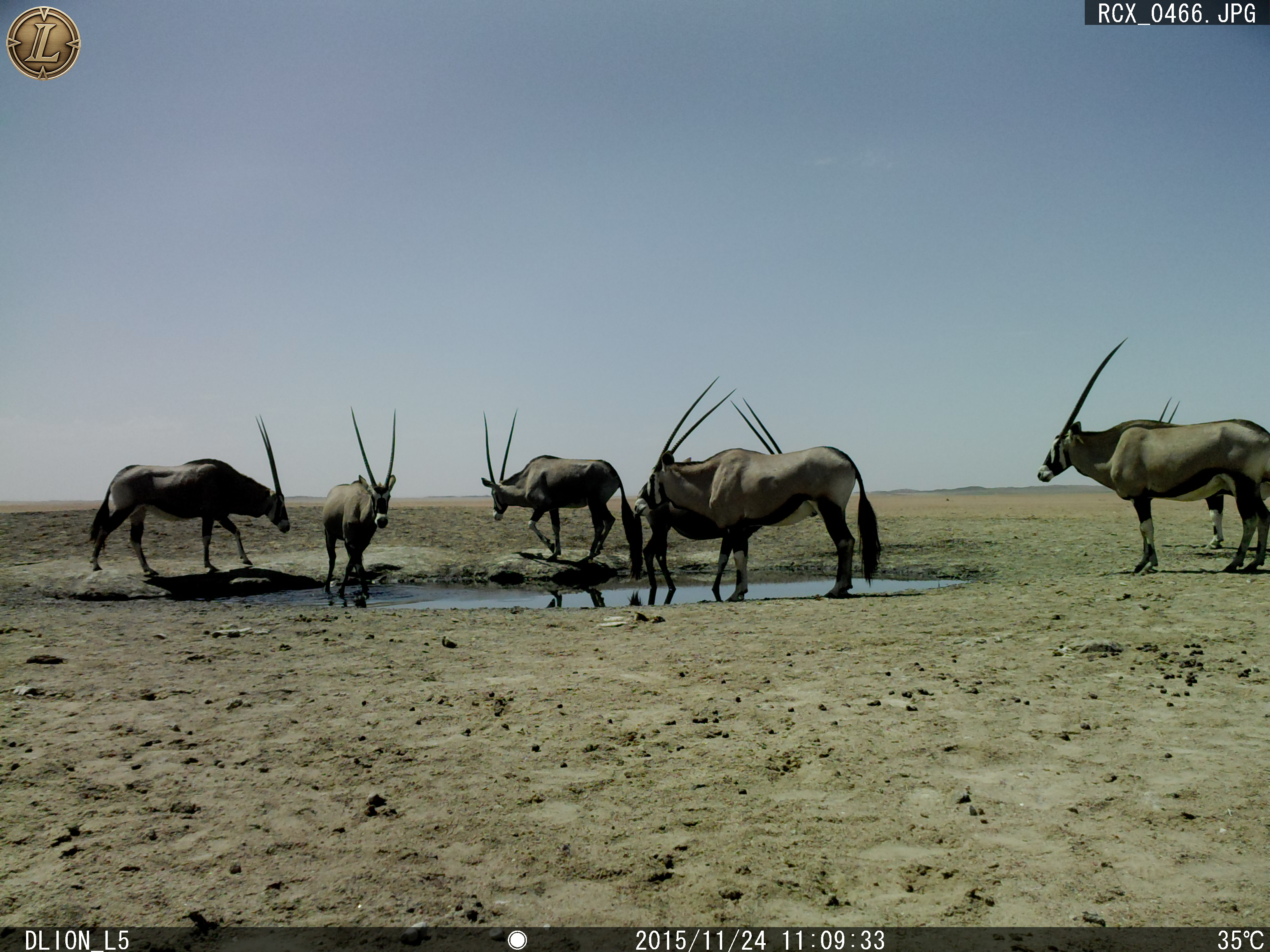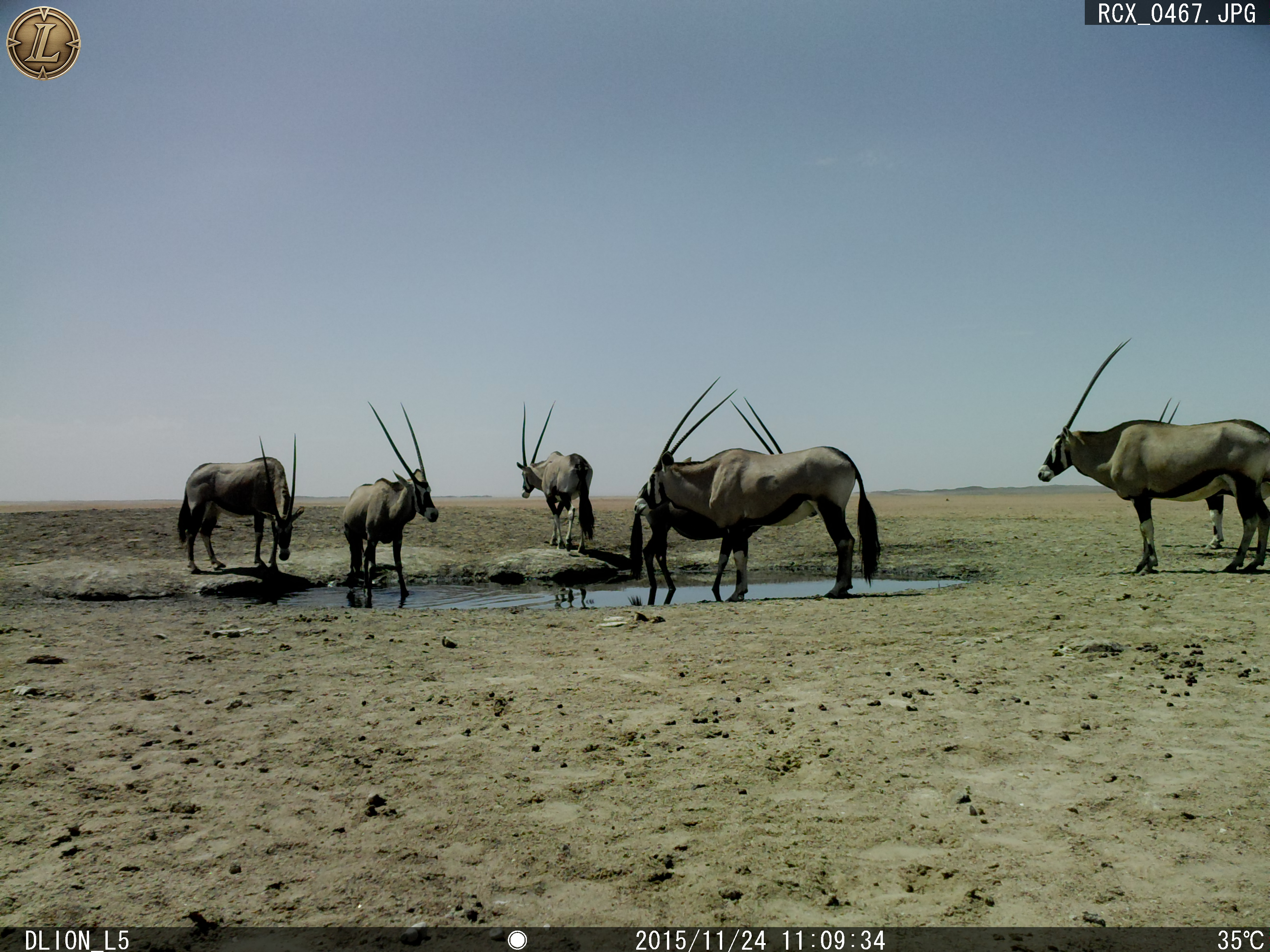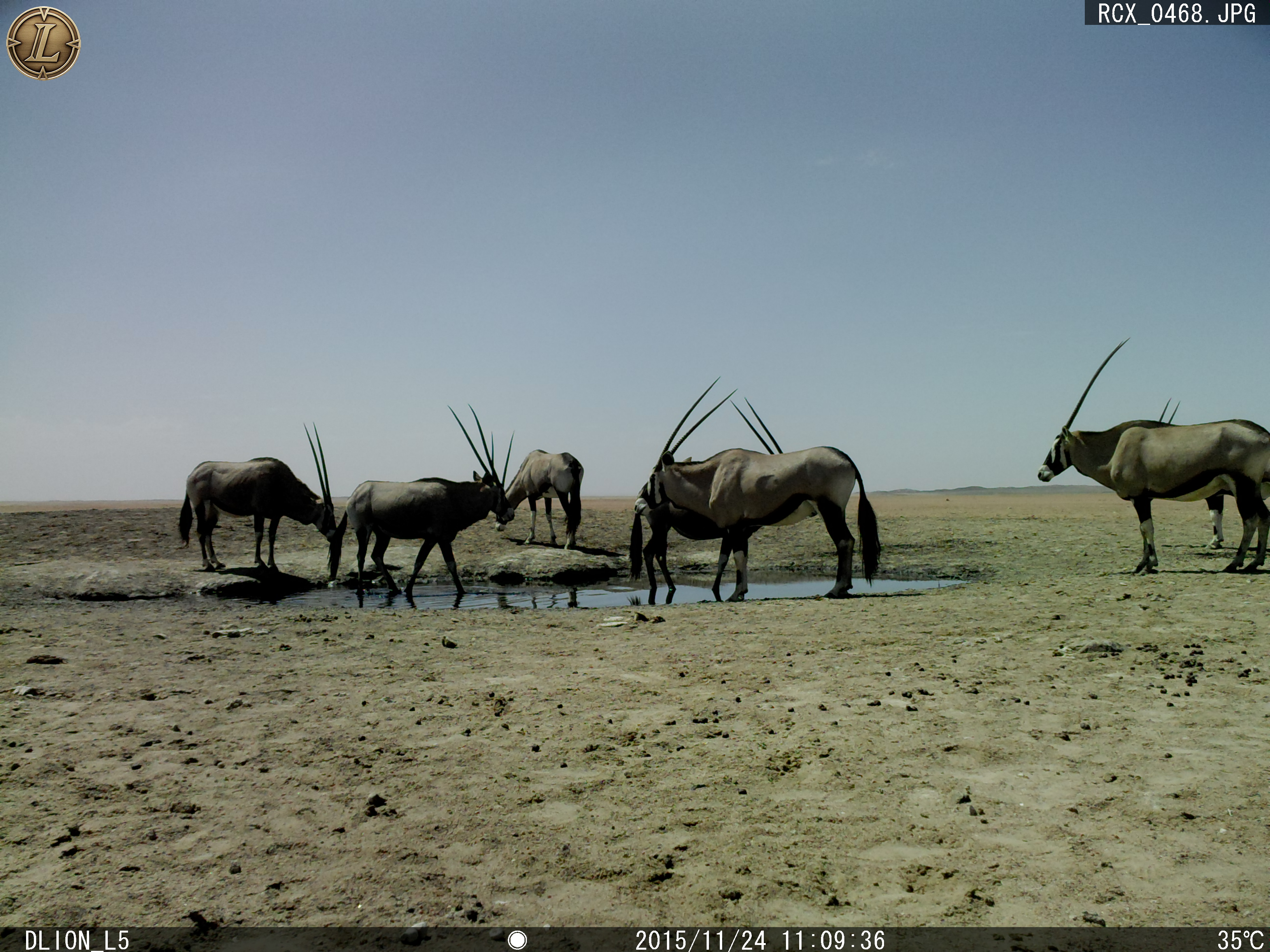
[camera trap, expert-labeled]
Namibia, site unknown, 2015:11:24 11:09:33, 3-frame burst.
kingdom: Animalia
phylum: Chordata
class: Mammalia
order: Artiodactyla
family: Bovidae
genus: Oryx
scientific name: Oryx gazella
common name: gemsbok